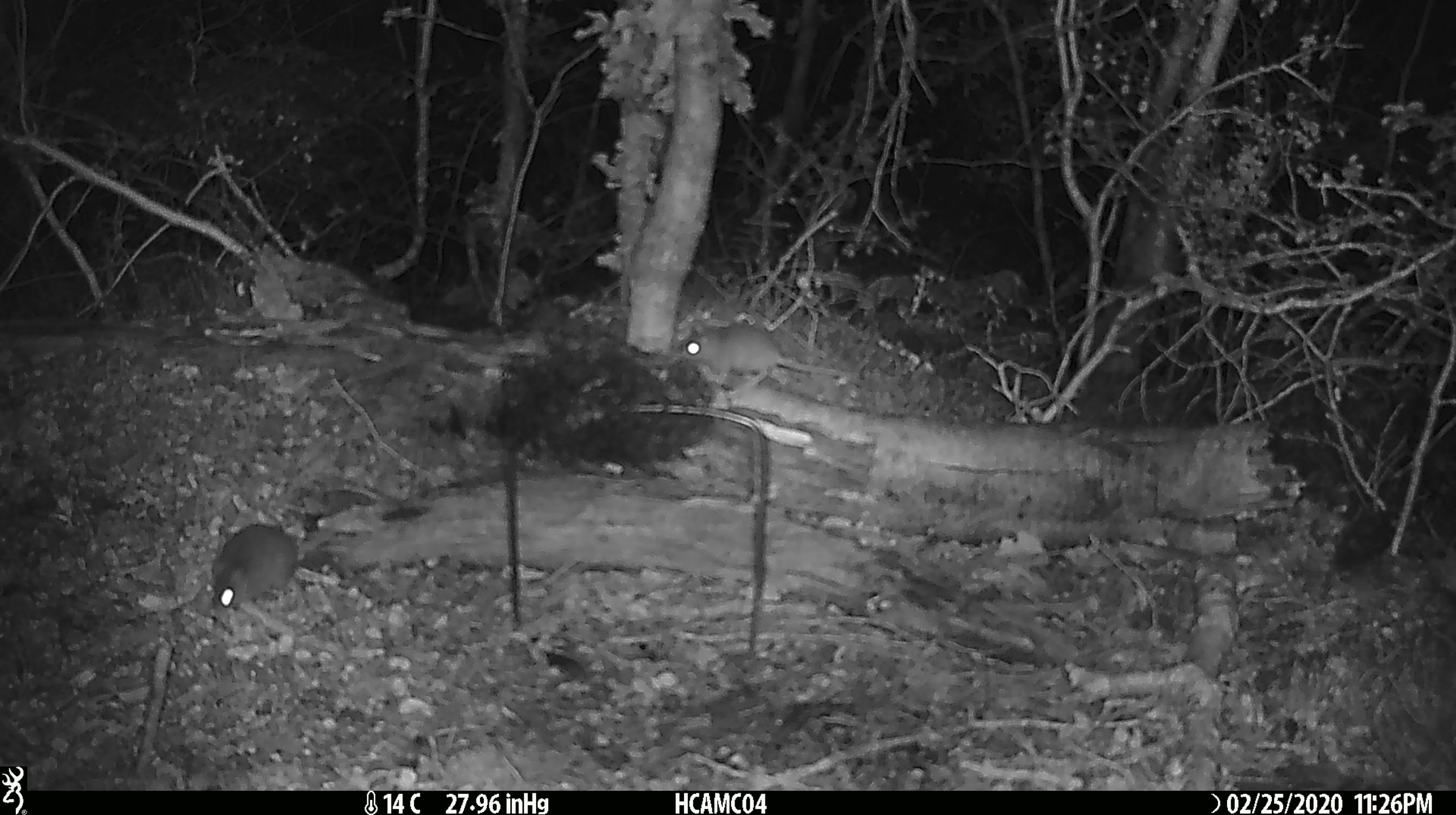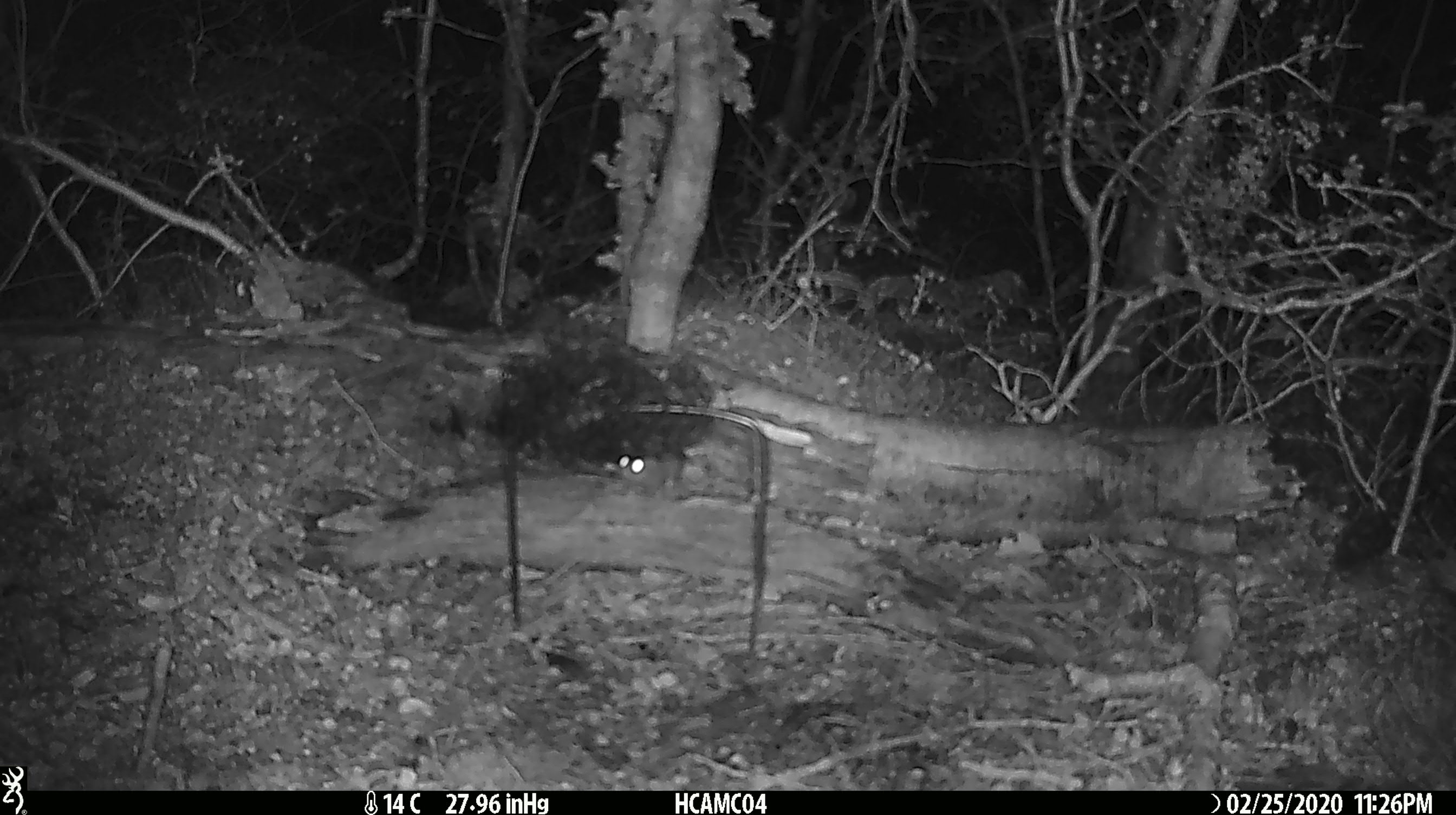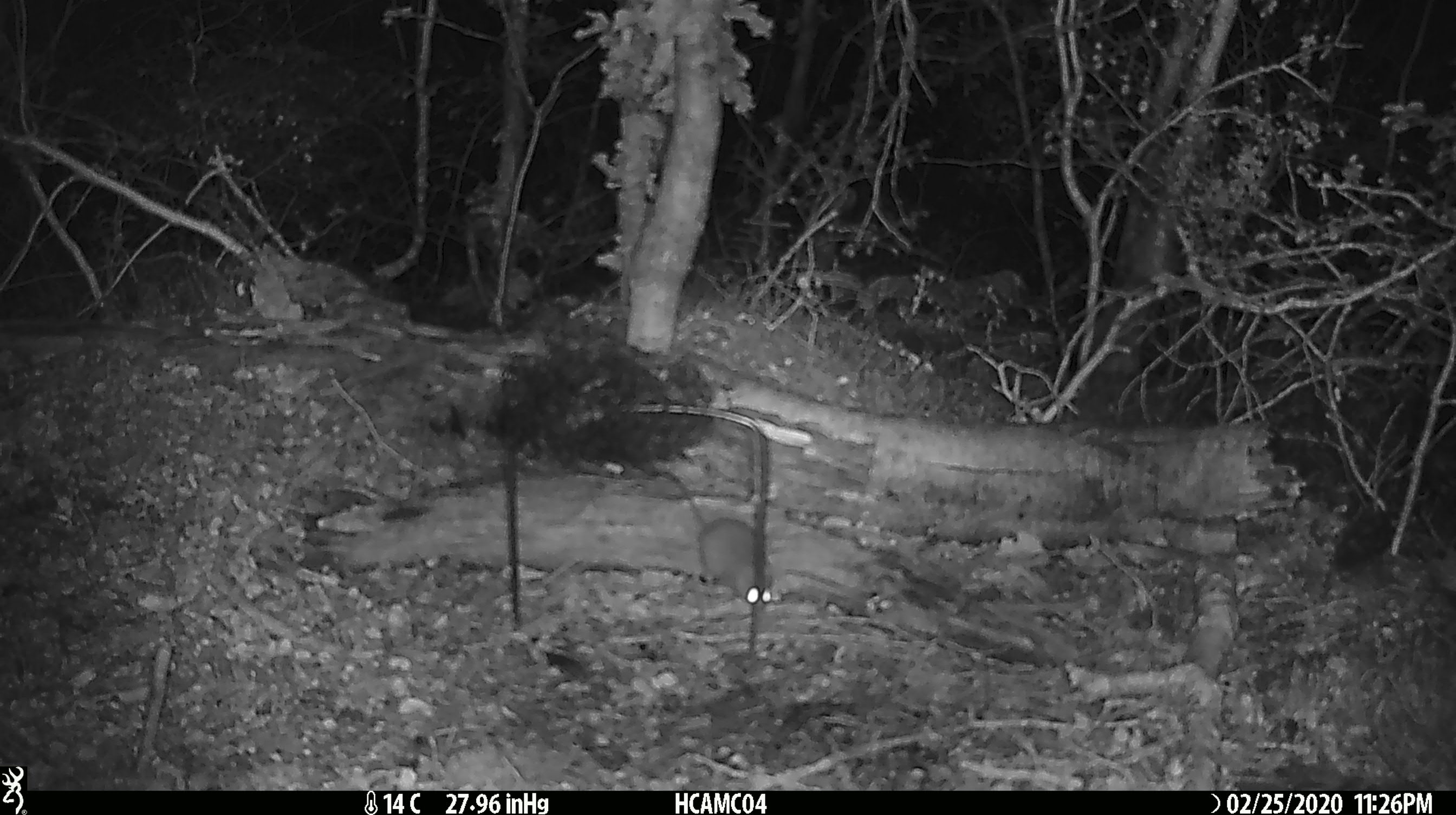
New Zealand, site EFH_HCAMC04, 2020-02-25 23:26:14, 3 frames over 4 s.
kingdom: Animalia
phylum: Chordata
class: Mammalia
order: Rodentia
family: Muridae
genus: Mus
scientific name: Mus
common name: mouse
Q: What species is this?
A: Mouse (Mus).